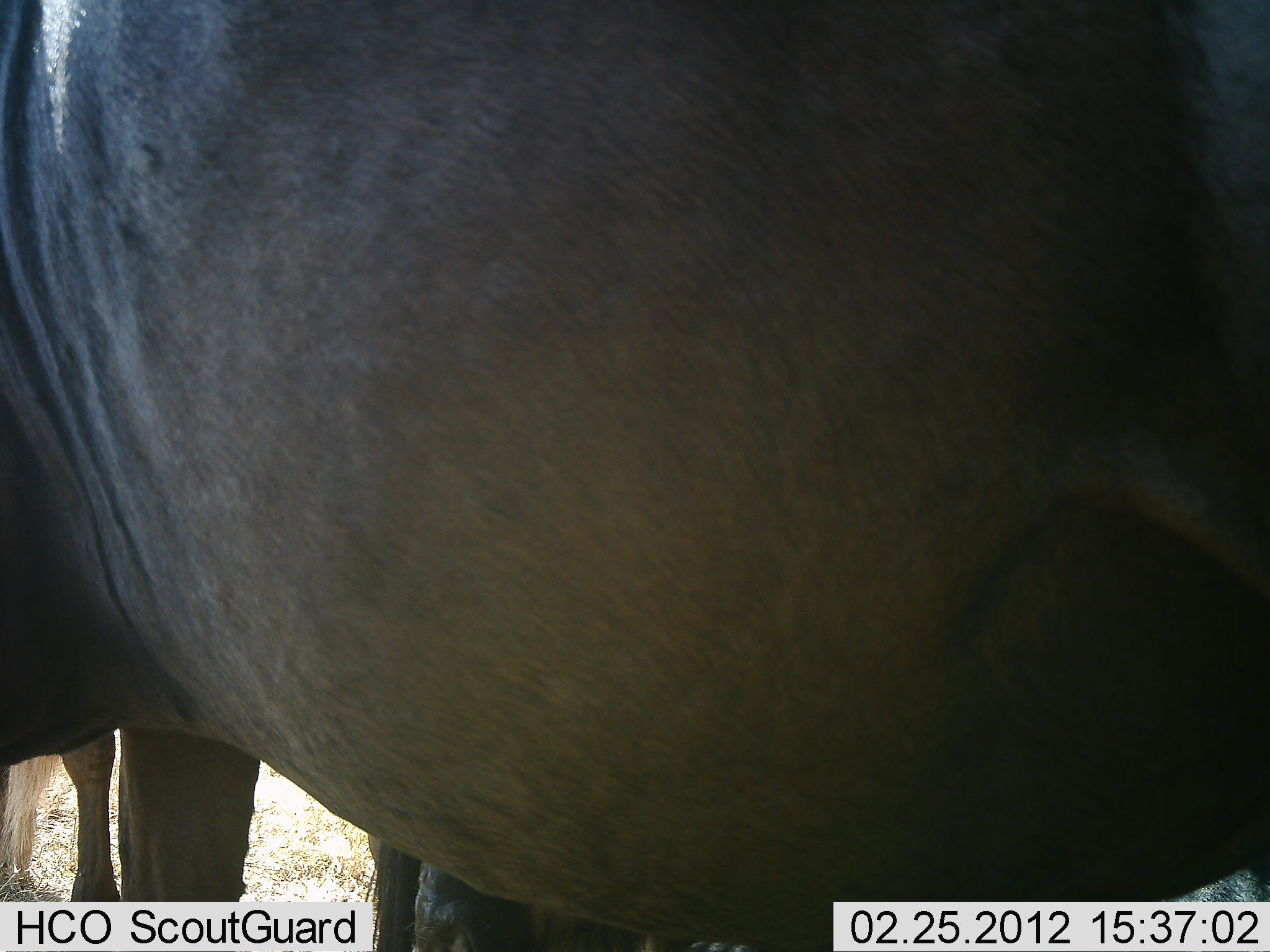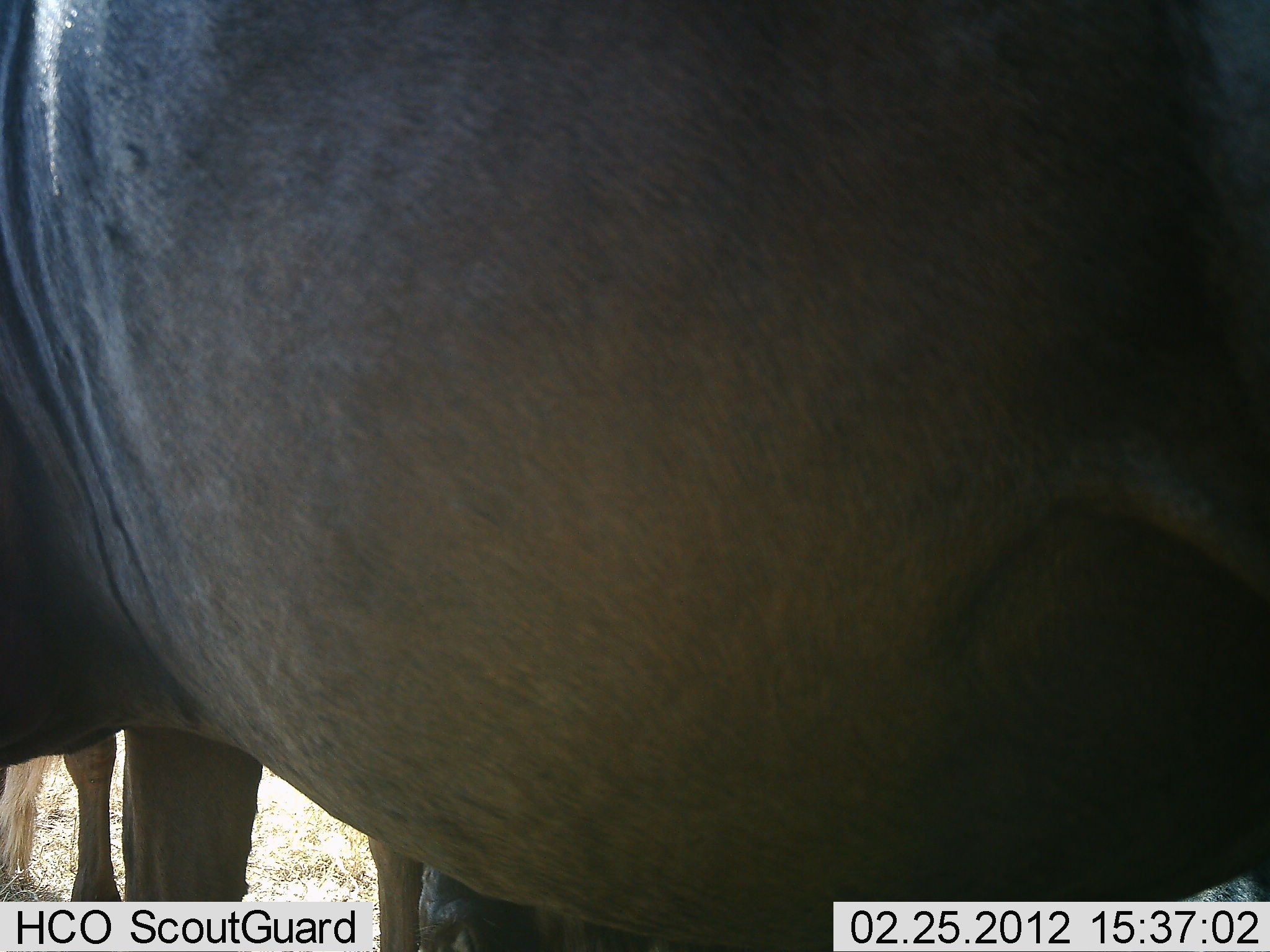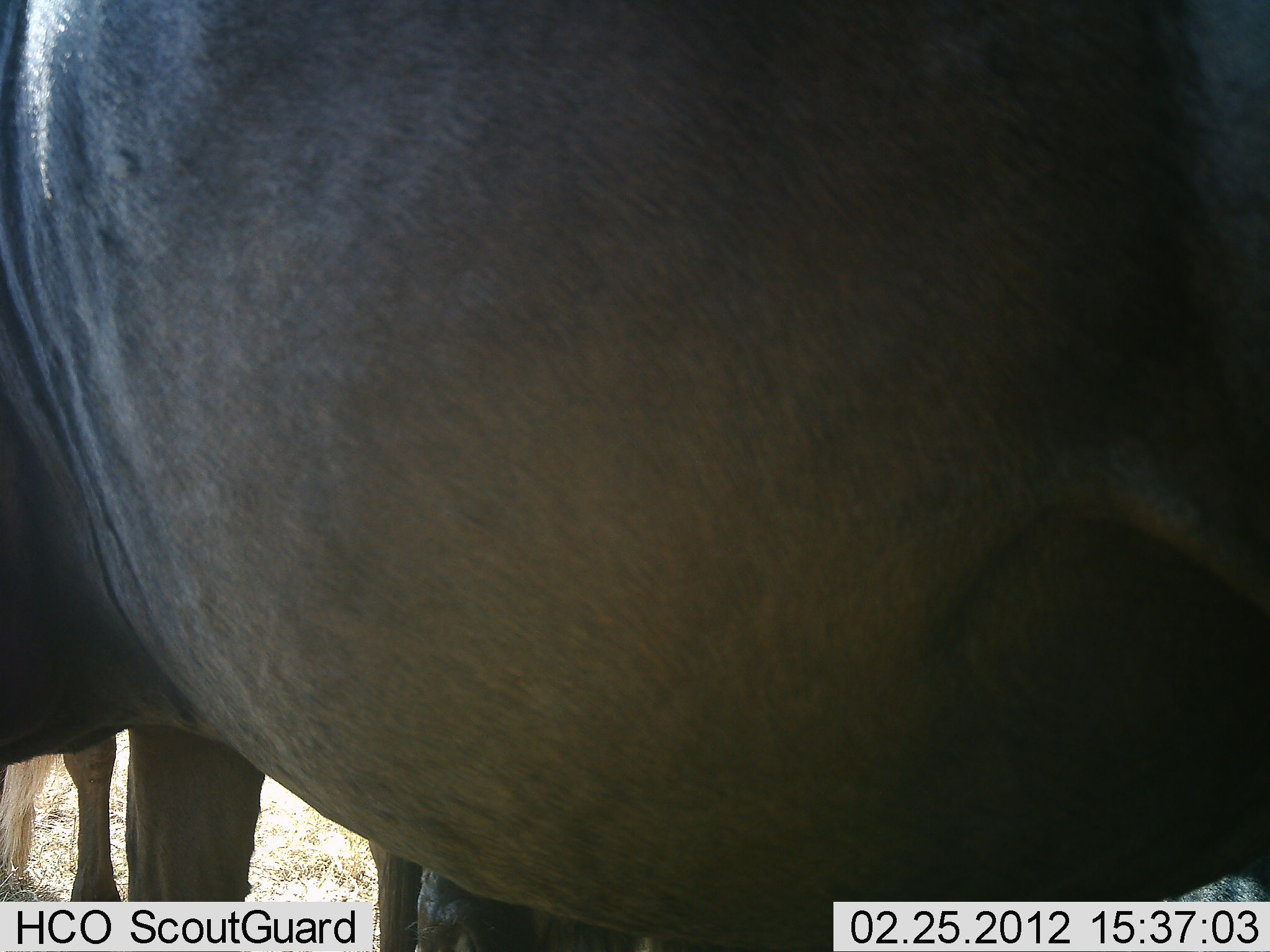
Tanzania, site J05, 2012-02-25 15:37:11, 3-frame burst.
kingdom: Animalia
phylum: Chordata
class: Mammalia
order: Artiodactyla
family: Bovidae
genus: Connochaetes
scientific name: Connochaetes taurinus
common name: blue wildebeest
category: wildebeest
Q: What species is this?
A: Wildebeest (blue wildebeest) (Connochaetes taurinus).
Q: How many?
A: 2.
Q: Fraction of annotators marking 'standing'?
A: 100%.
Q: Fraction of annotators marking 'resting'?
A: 0%.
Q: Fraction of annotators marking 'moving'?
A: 0%.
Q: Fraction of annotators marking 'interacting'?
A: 0%.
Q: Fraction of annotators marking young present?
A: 8%.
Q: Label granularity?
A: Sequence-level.